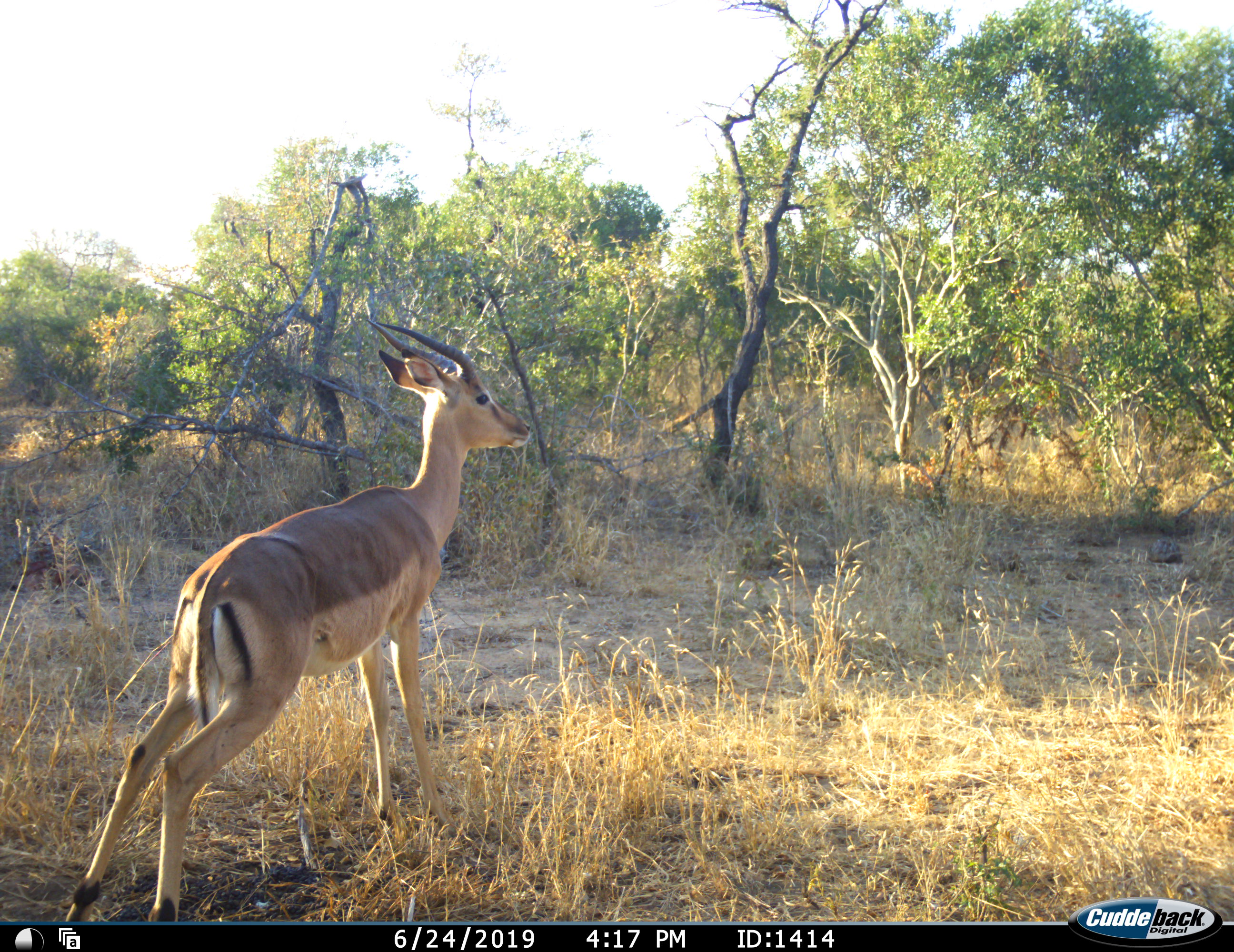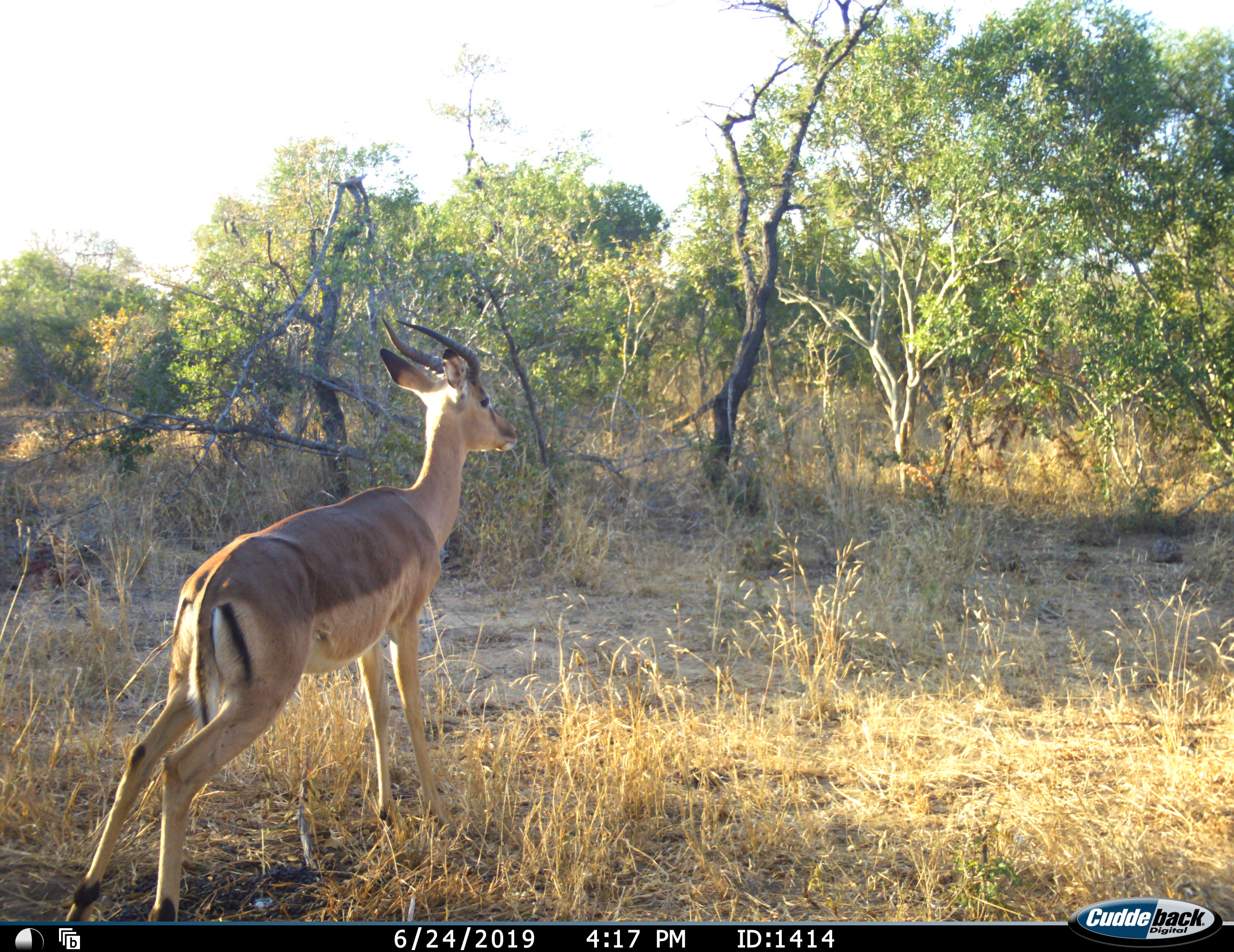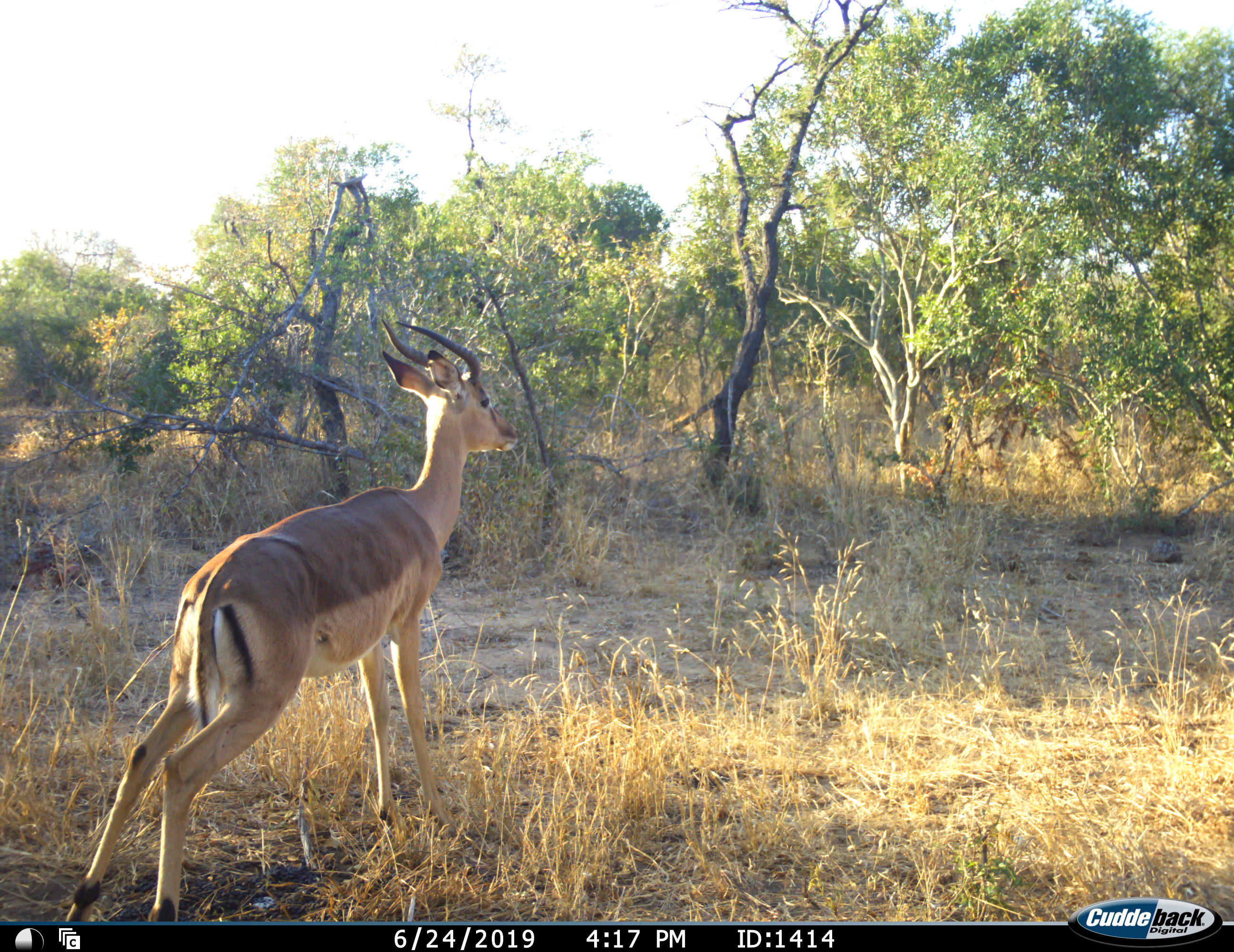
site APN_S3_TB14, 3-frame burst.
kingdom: Animalia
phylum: Chordata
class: Mammalia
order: Artiodactyla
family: Bovidae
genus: Aepyceros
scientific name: Aepyceros melampus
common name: impala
Impala (Aepyceros melampus), count 1. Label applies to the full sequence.